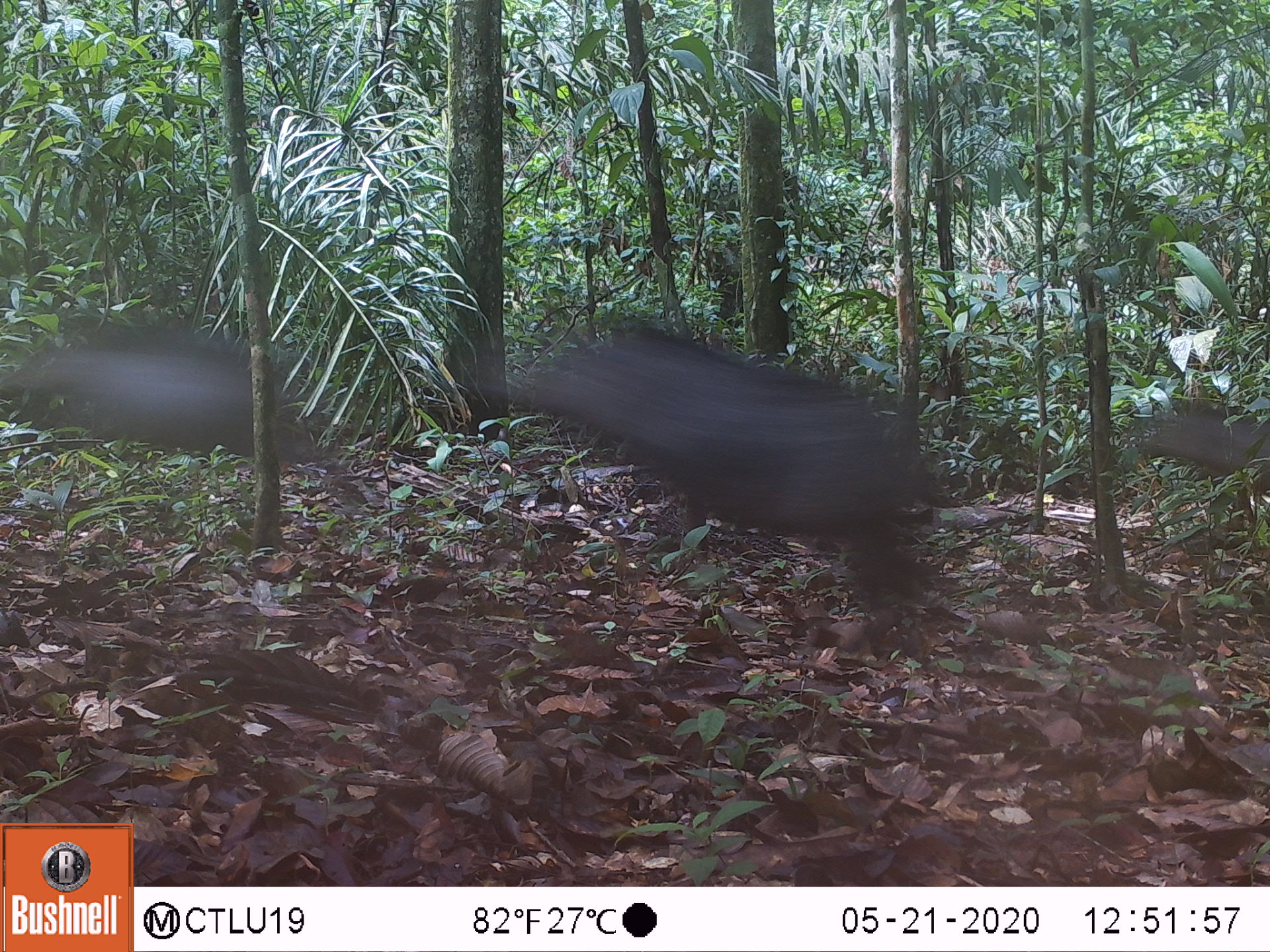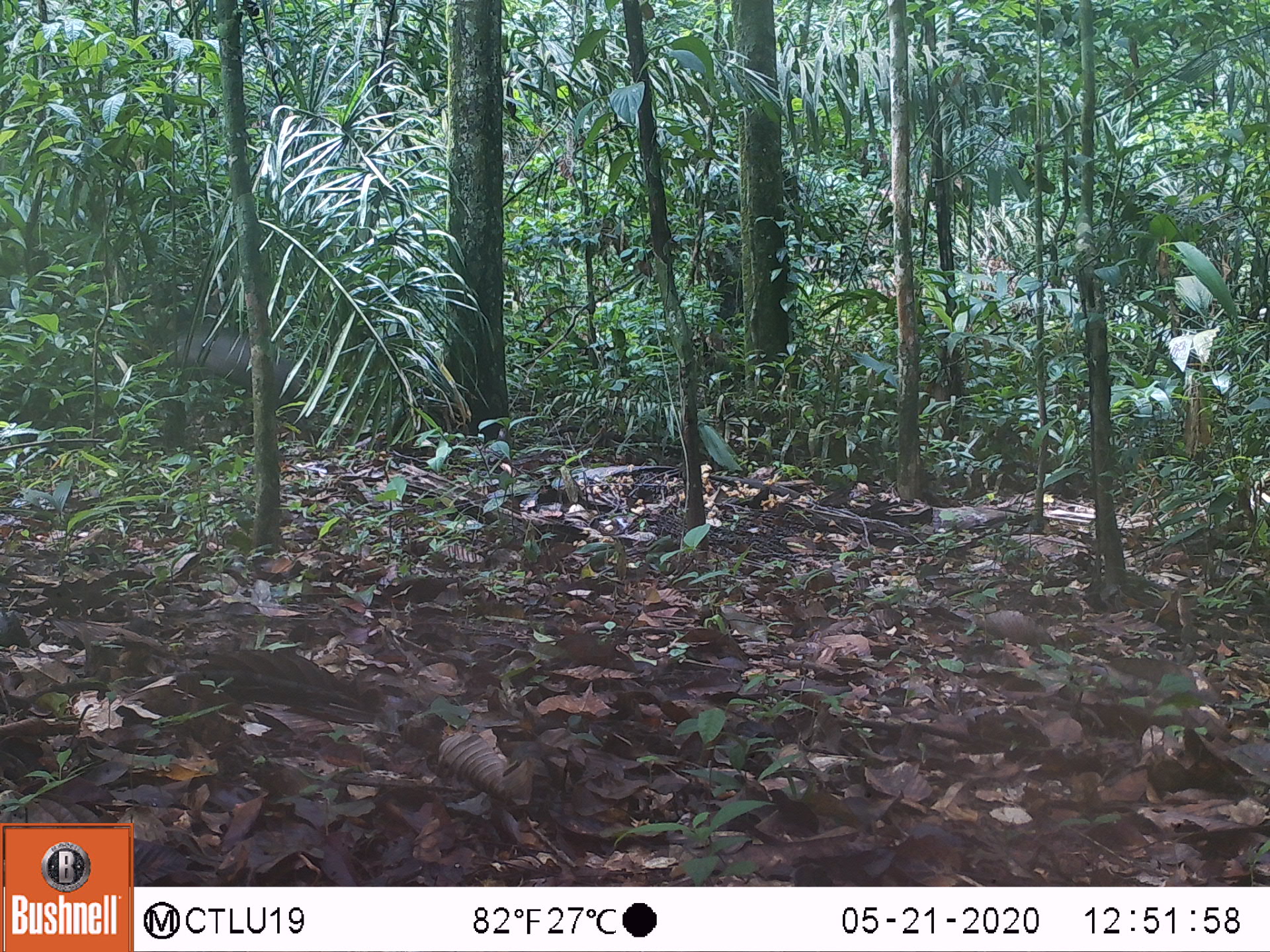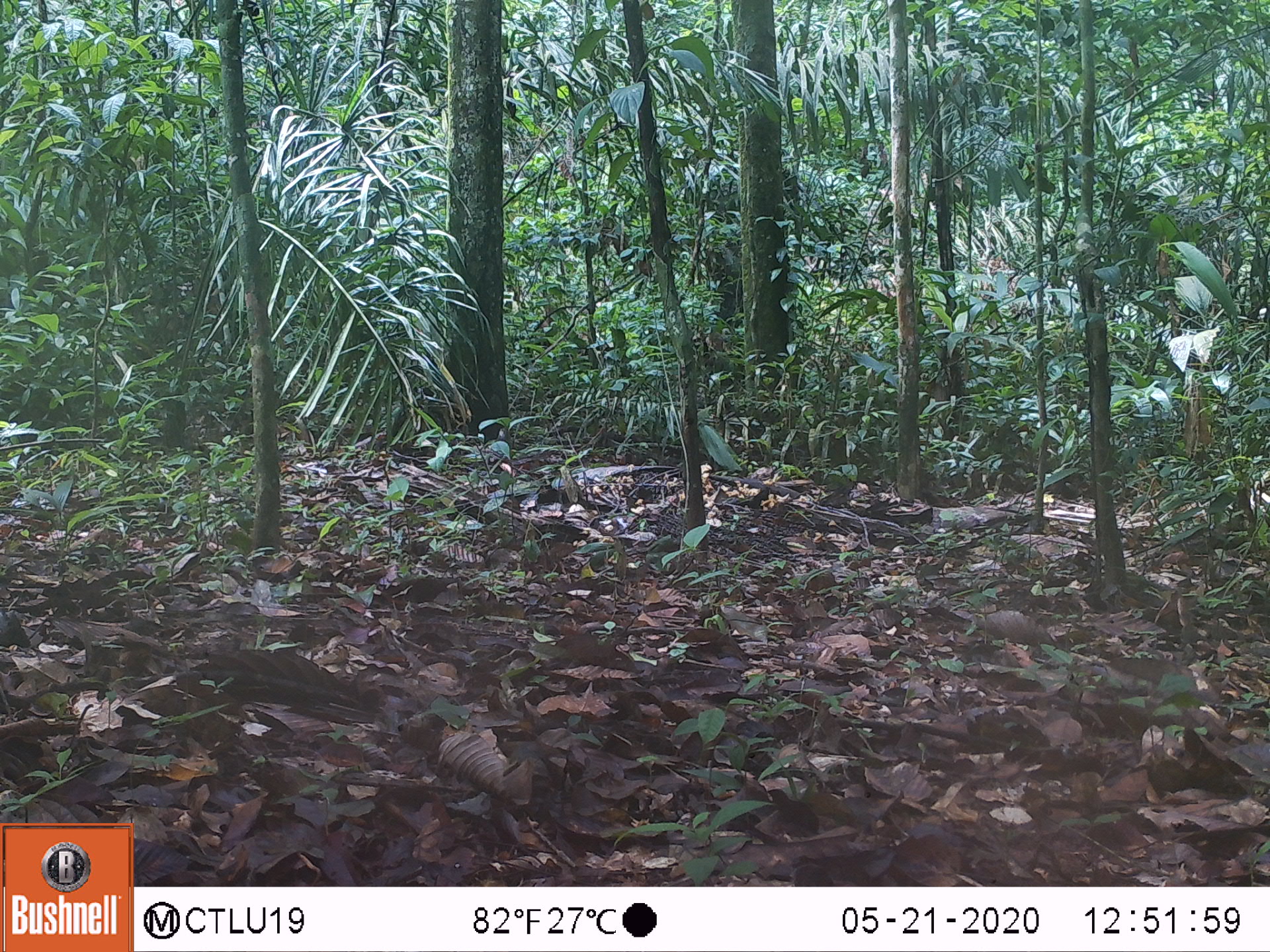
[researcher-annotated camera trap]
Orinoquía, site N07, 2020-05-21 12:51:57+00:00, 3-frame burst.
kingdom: Animalia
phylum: Chordata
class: Mammalia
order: Artiodactyla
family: Tayassuidae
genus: Pecari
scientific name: Pecari tajacu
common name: collared peccary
Collared peccary (Pecari tajacu).